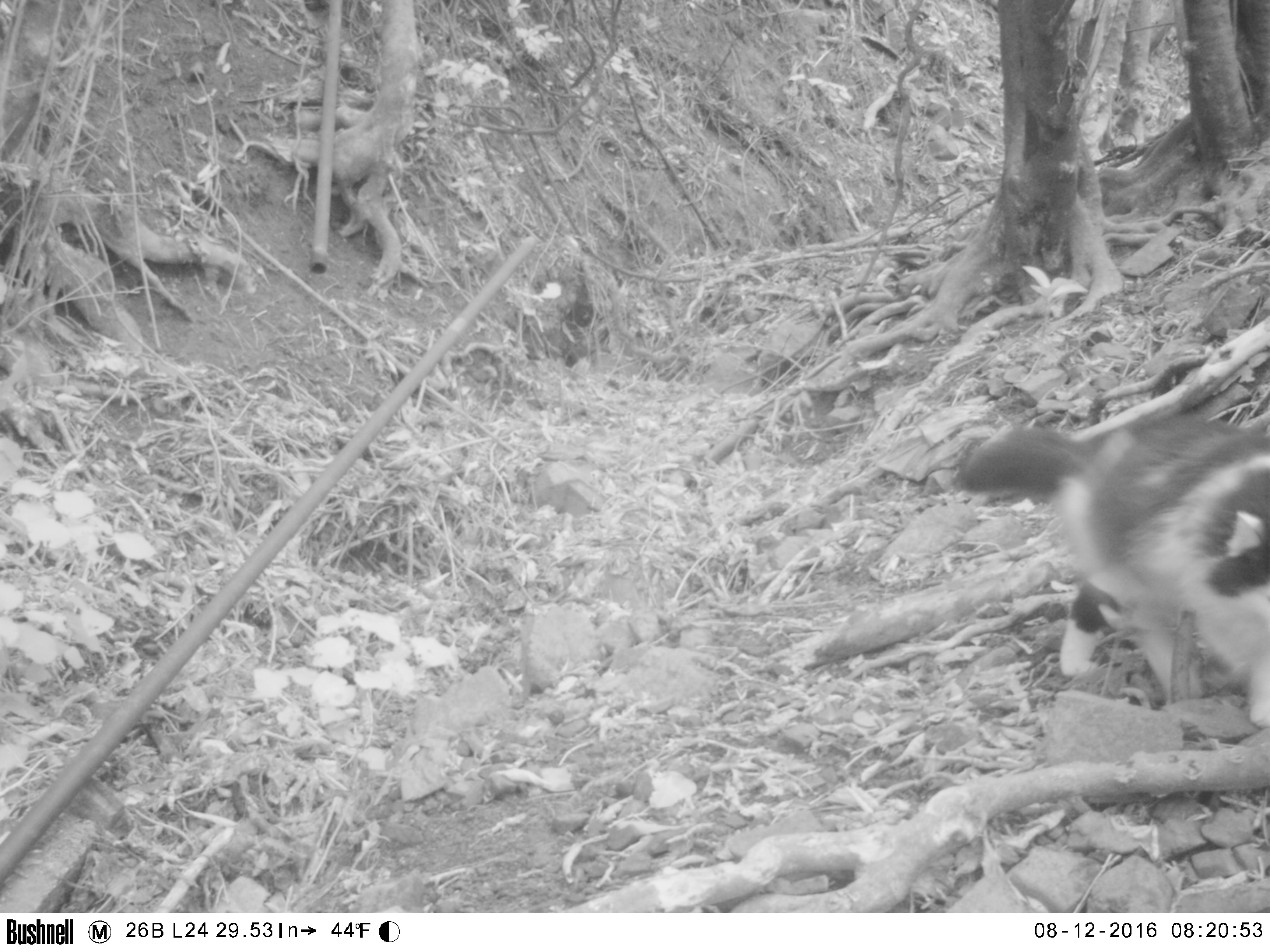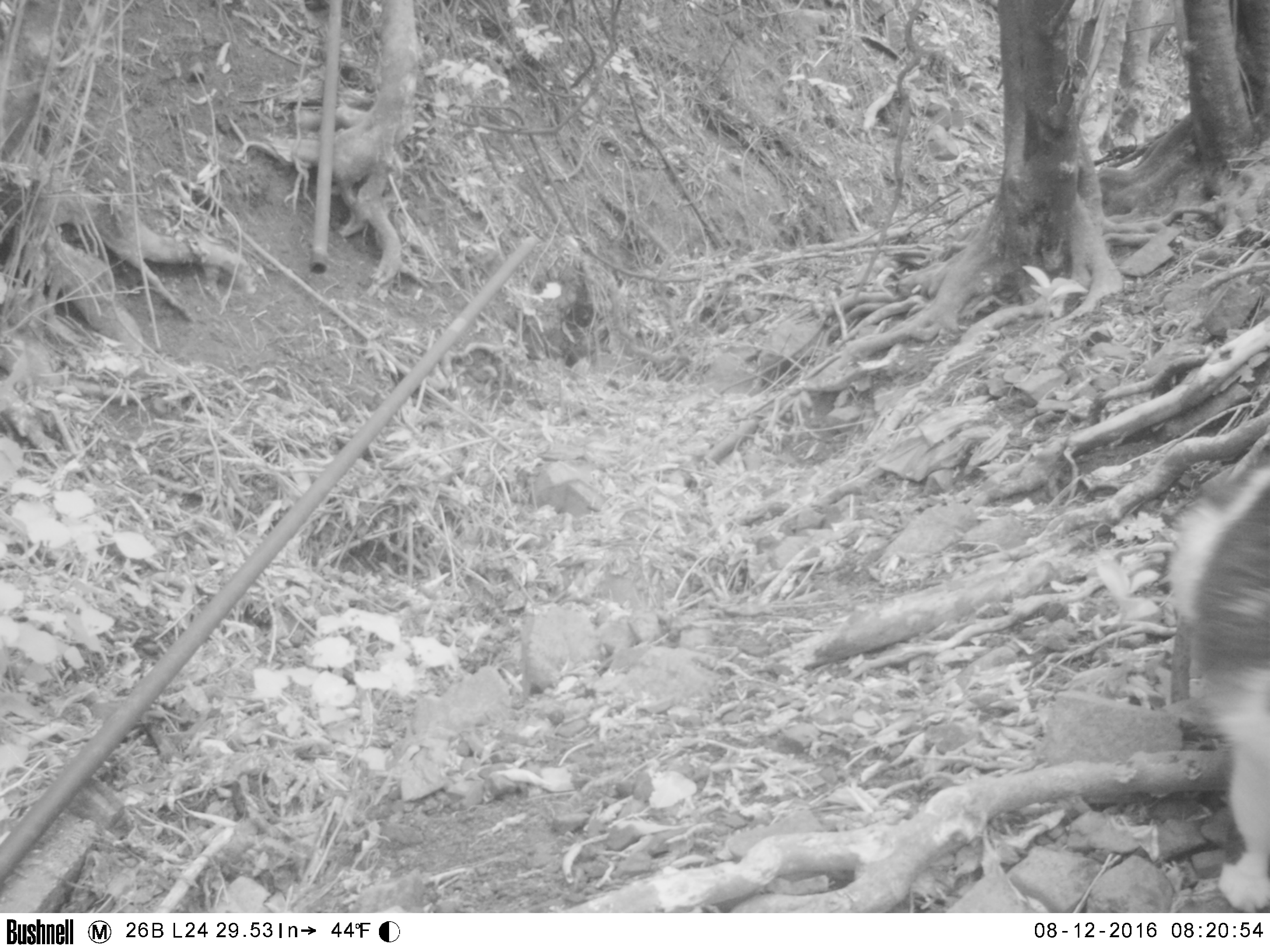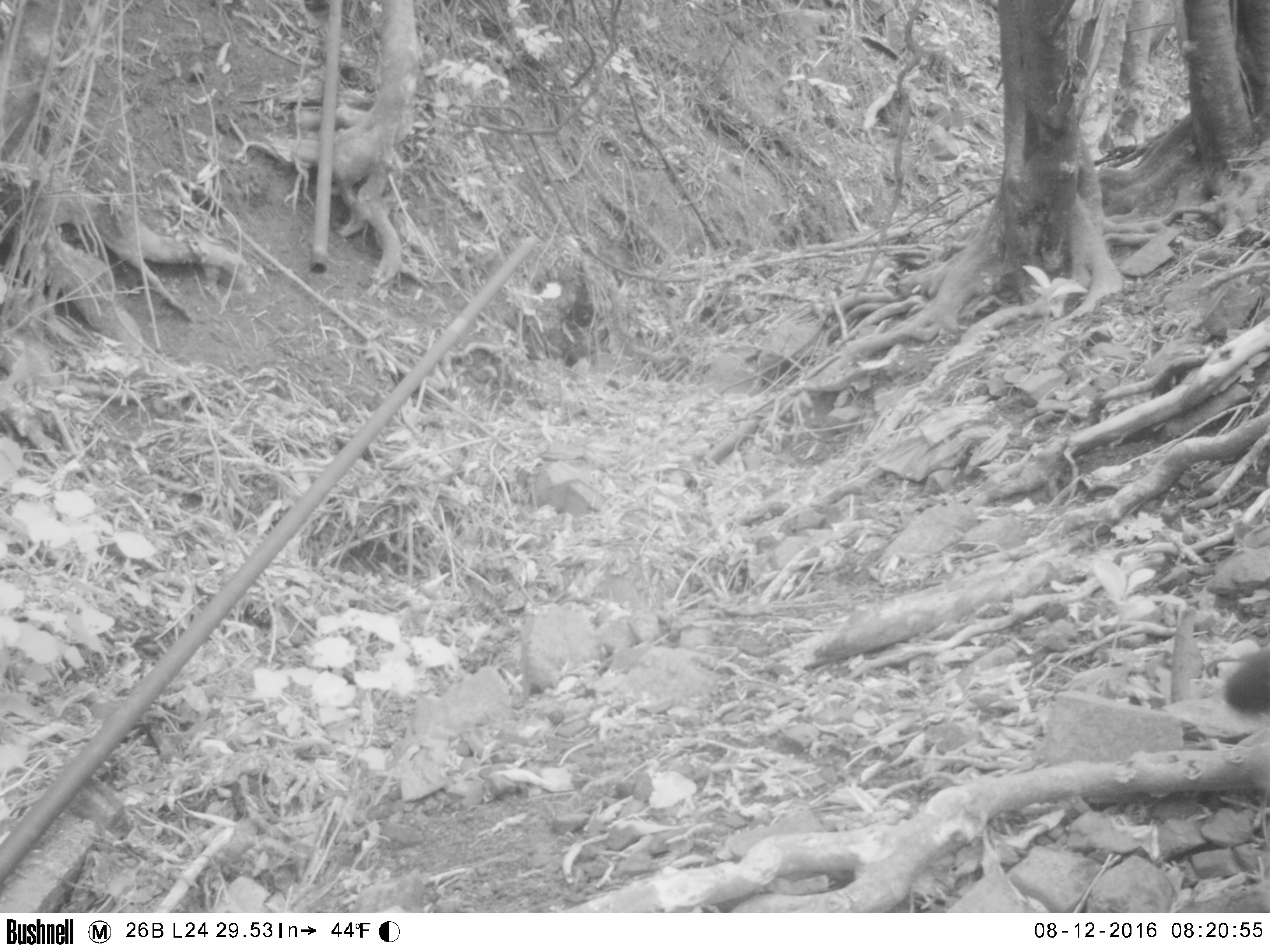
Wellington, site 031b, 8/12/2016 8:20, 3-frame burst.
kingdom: Animalia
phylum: Chordata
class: Mammalia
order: Carnivora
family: Felidae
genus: Felis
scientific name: Felis catus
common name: cat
Cat (Felis catus).